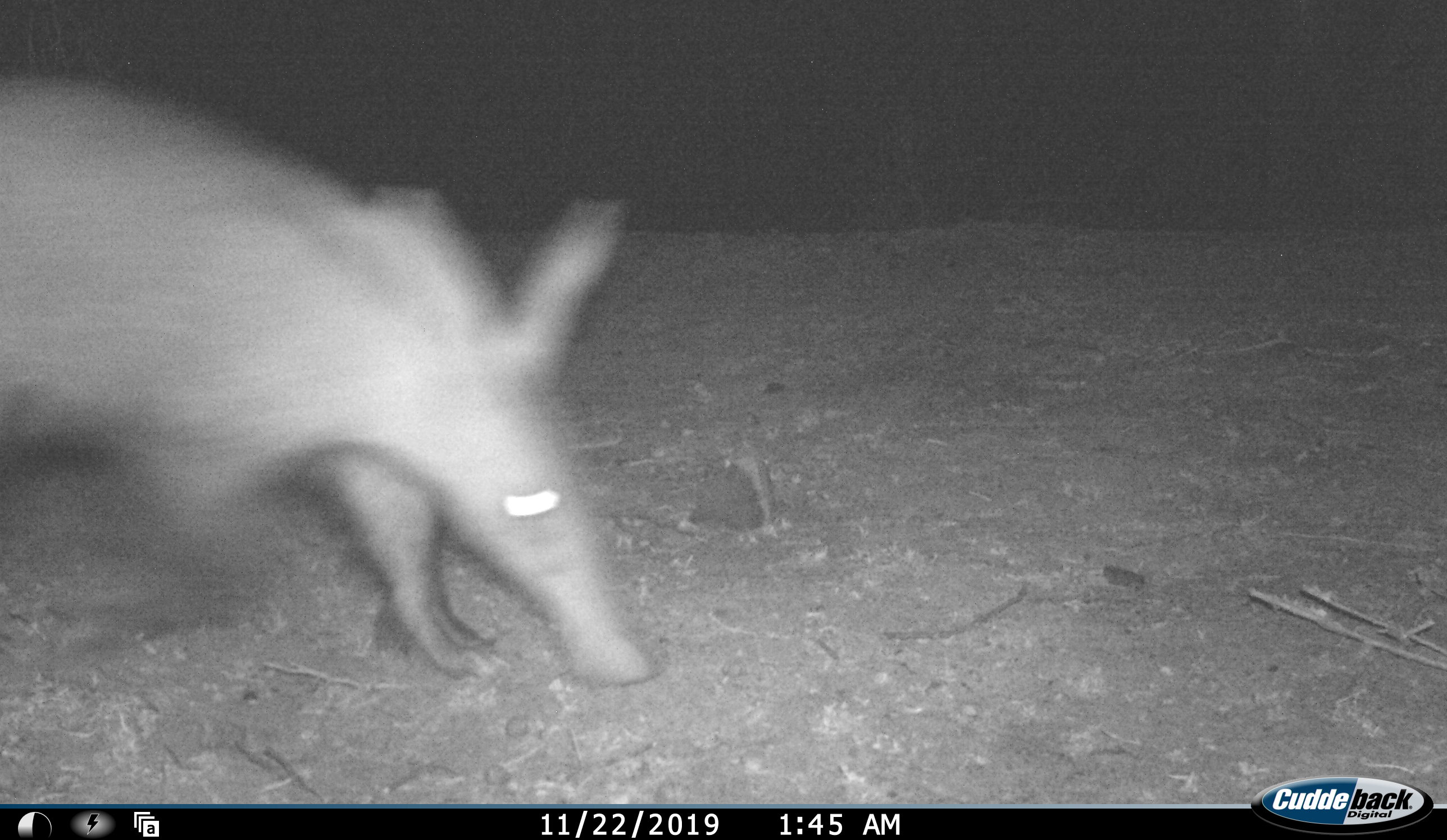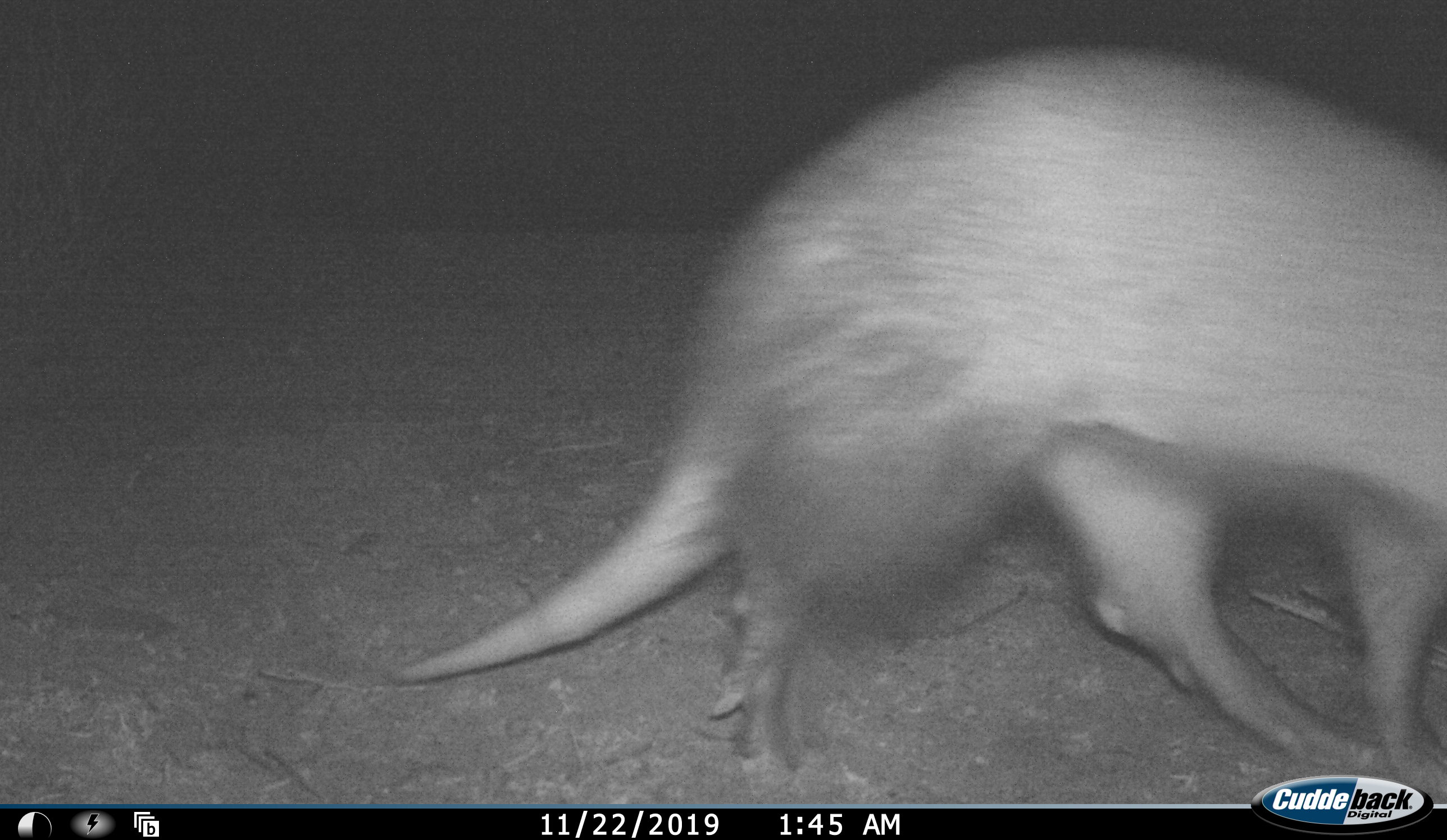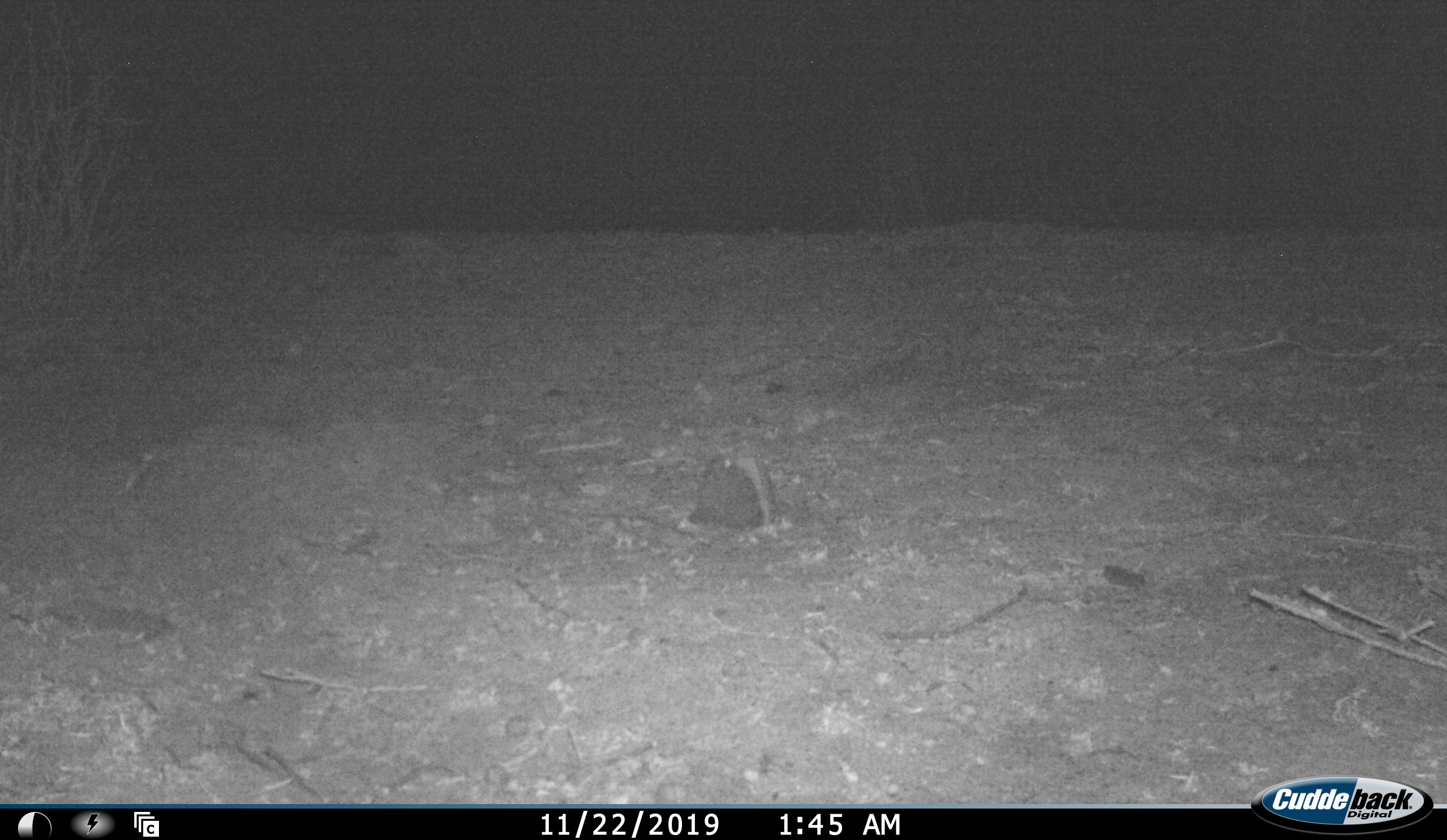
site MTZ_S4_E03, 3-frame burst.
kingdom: Animalia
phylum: Chordata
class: Mammalia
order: Tubulidentata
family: Orycteropodidae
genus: Orycteropus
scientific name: Orycteropus afer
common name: aardvark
Aardvark (Orycteropus afer), count 1. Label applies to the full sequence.